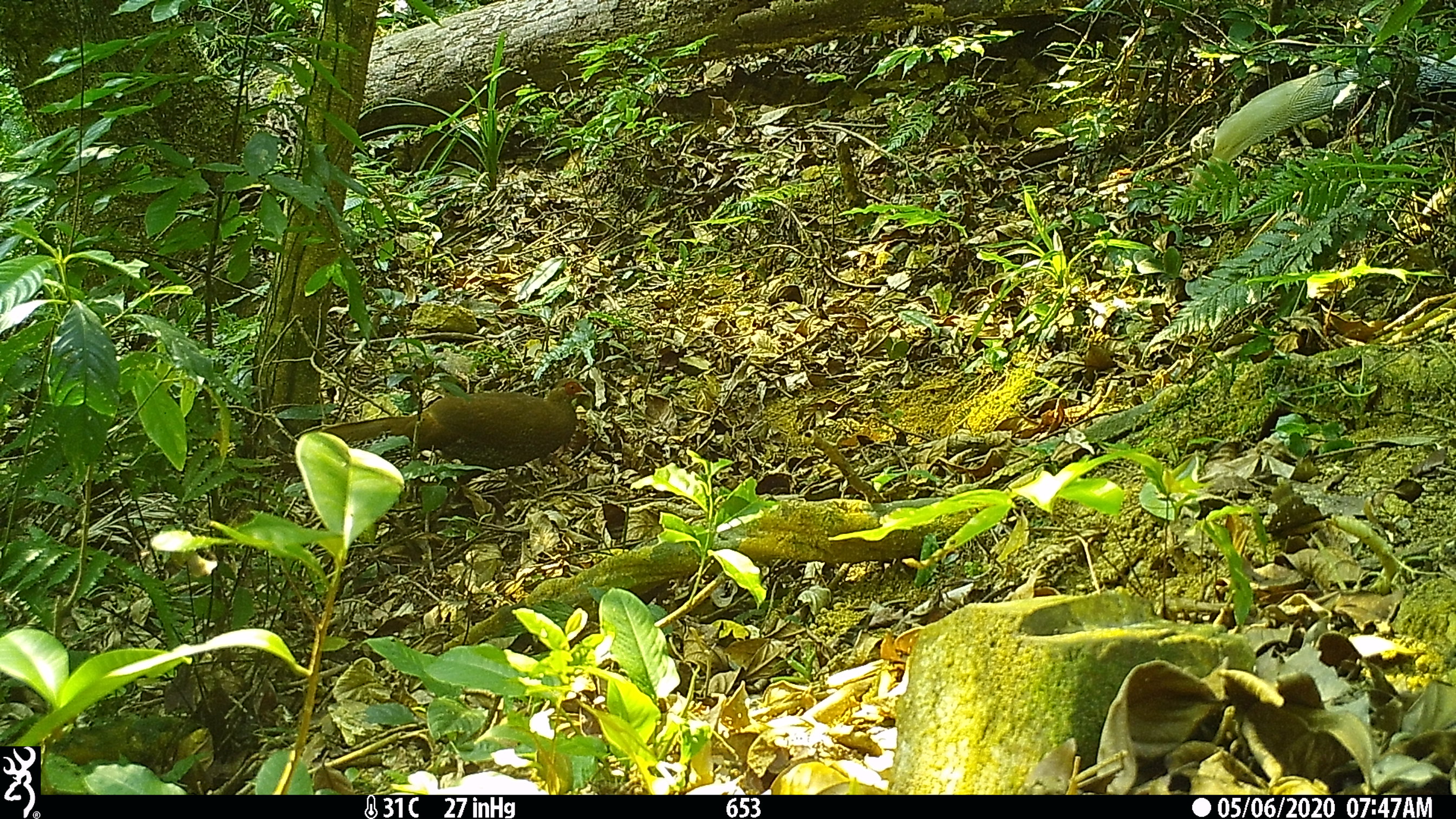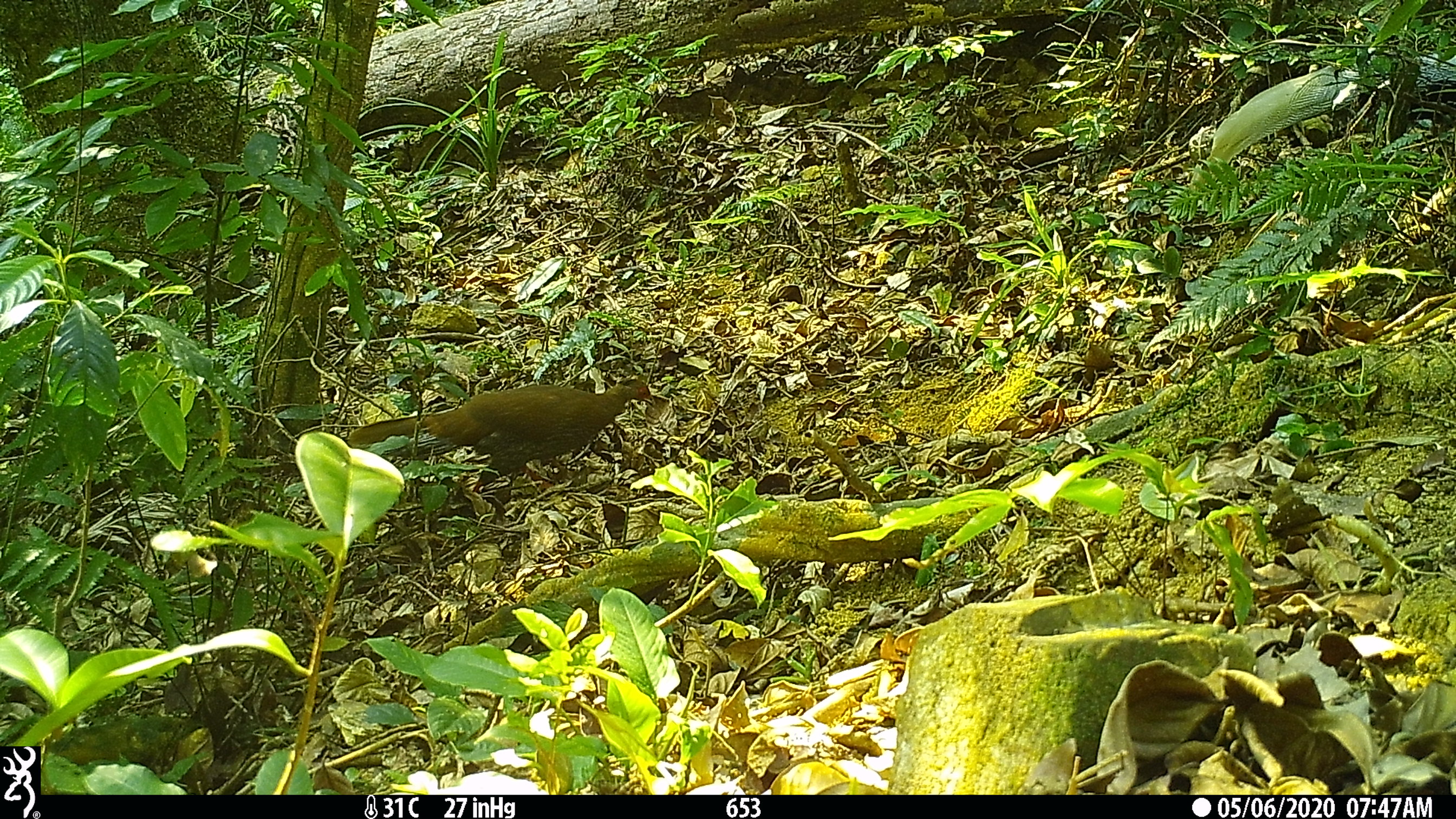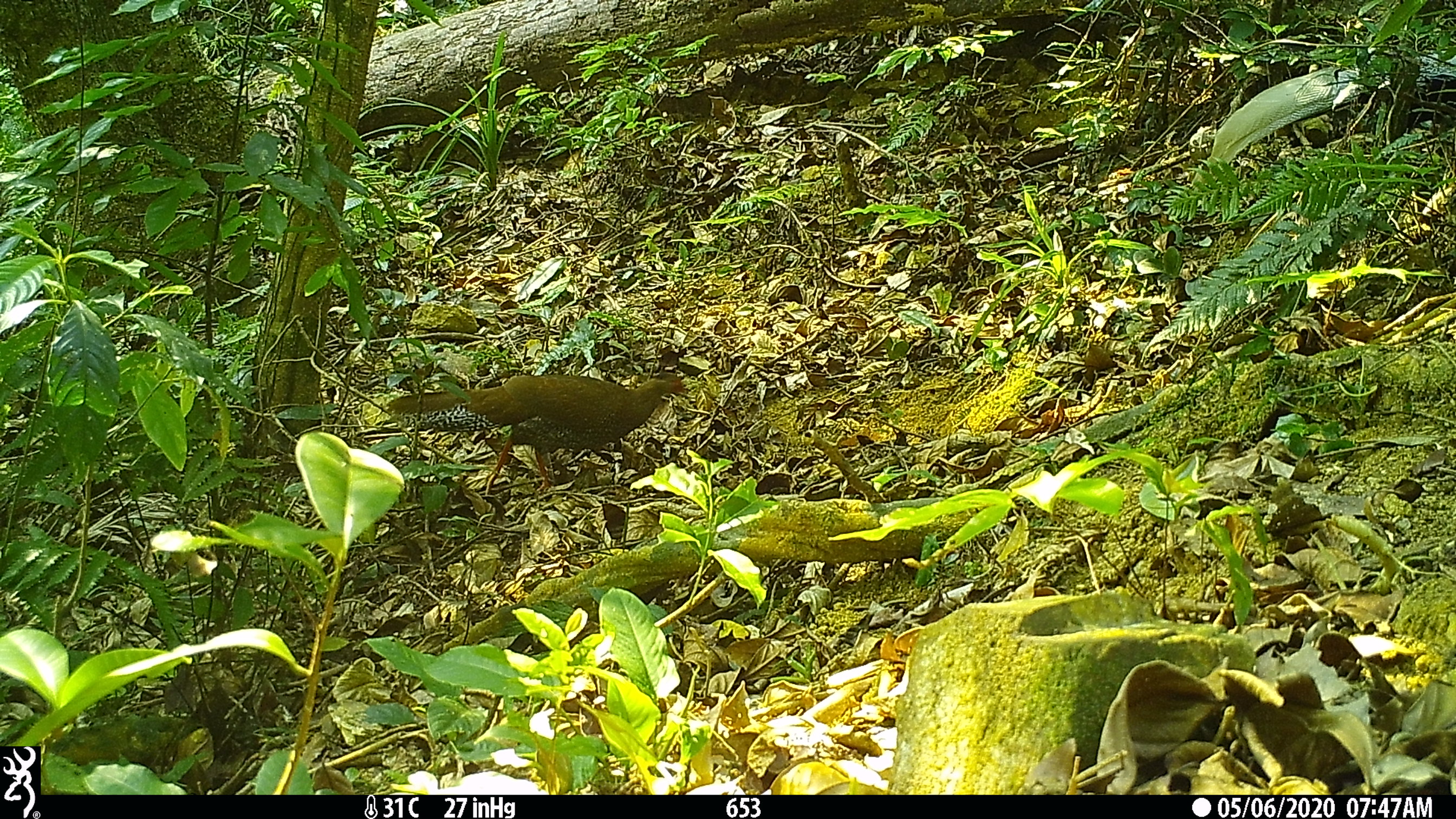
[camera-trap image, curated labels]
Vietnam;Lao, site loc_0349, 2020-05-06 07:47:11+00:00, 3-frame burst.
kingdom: Animalia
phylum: Chordata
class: Aves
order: Galliformes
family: Phasianidae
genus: Lophura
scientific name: Lophura nycthemera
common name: silver pheasant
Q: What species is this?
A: Silver pheasant (Lophura nycthemera).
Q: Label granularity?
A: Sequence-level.